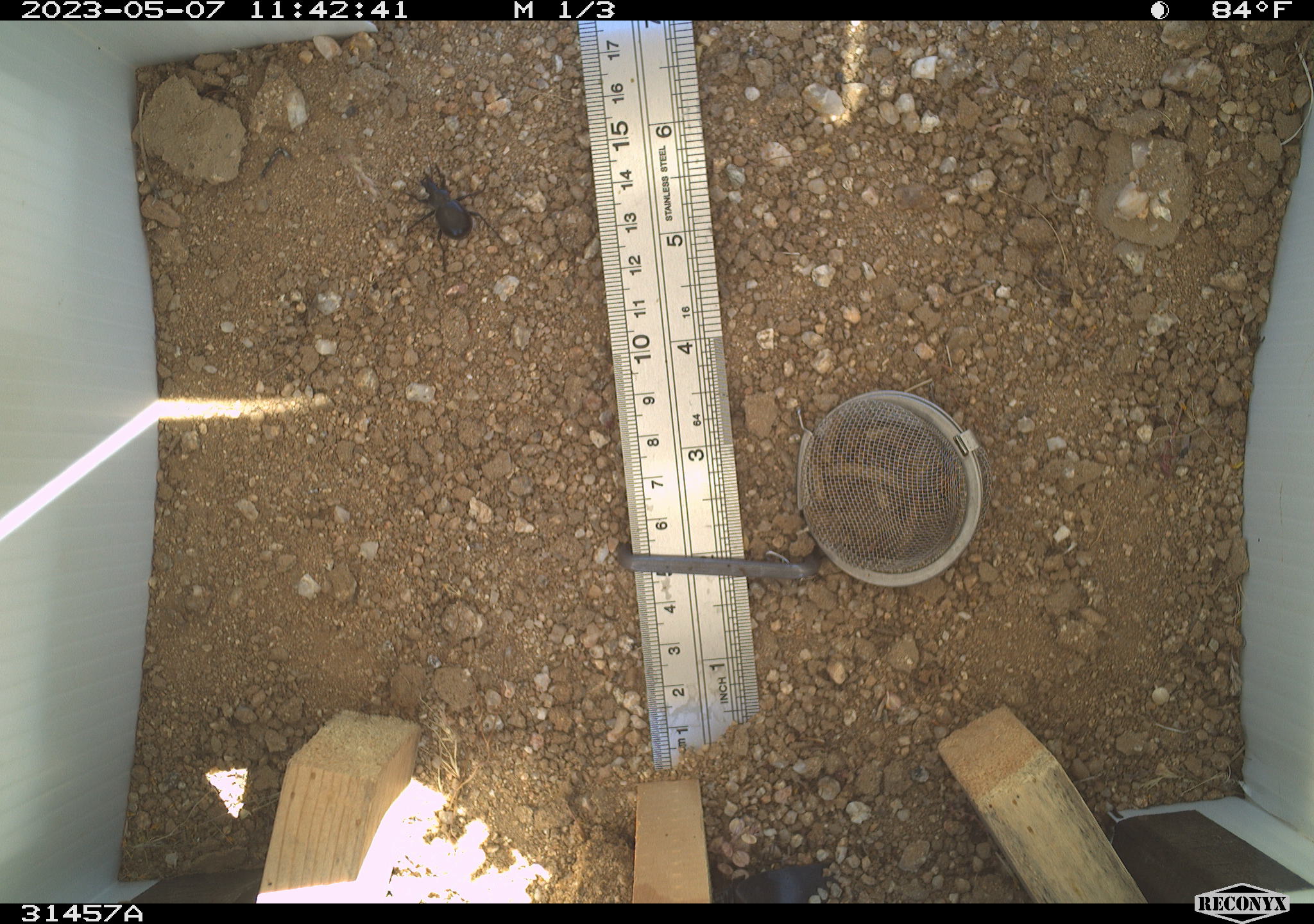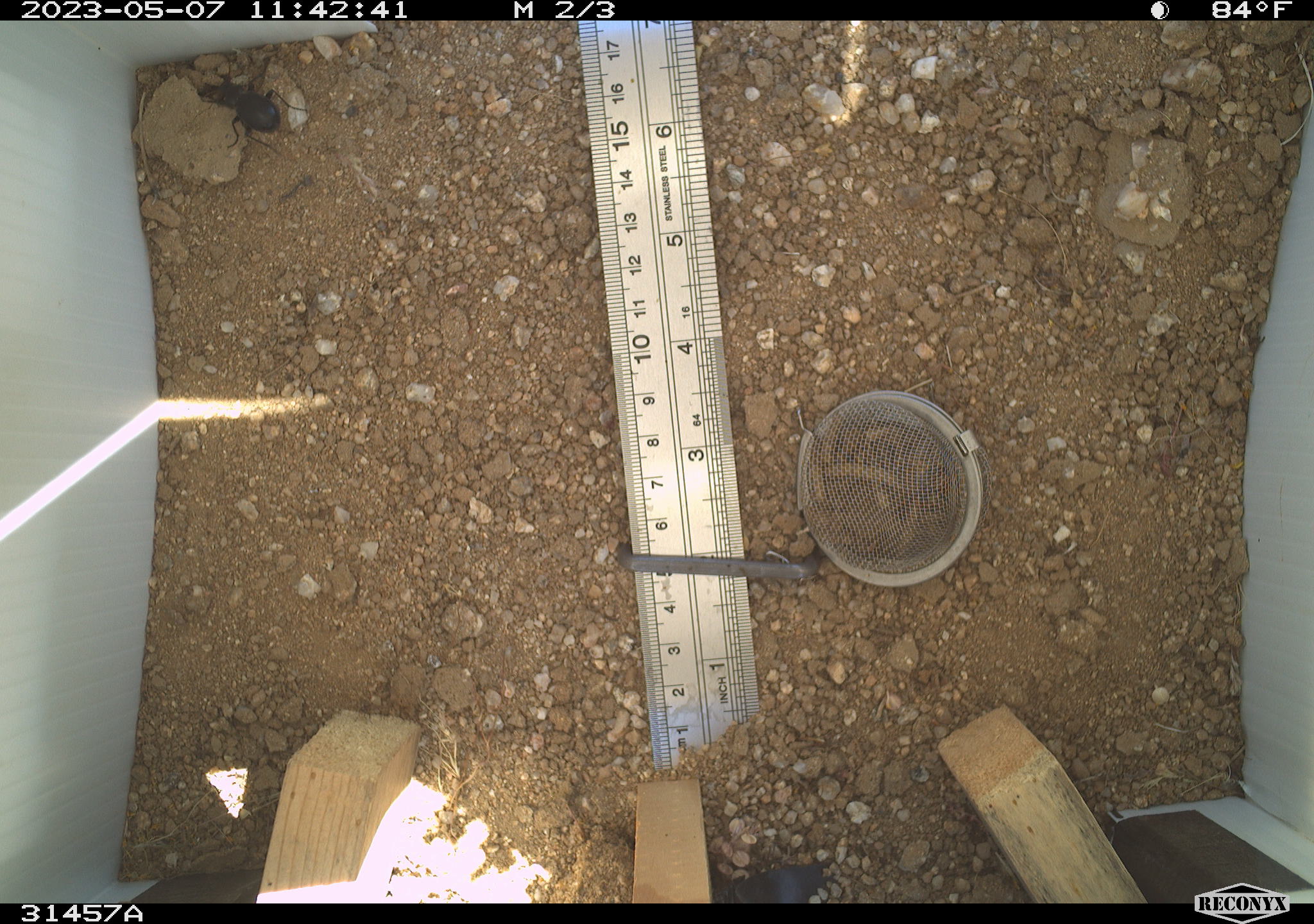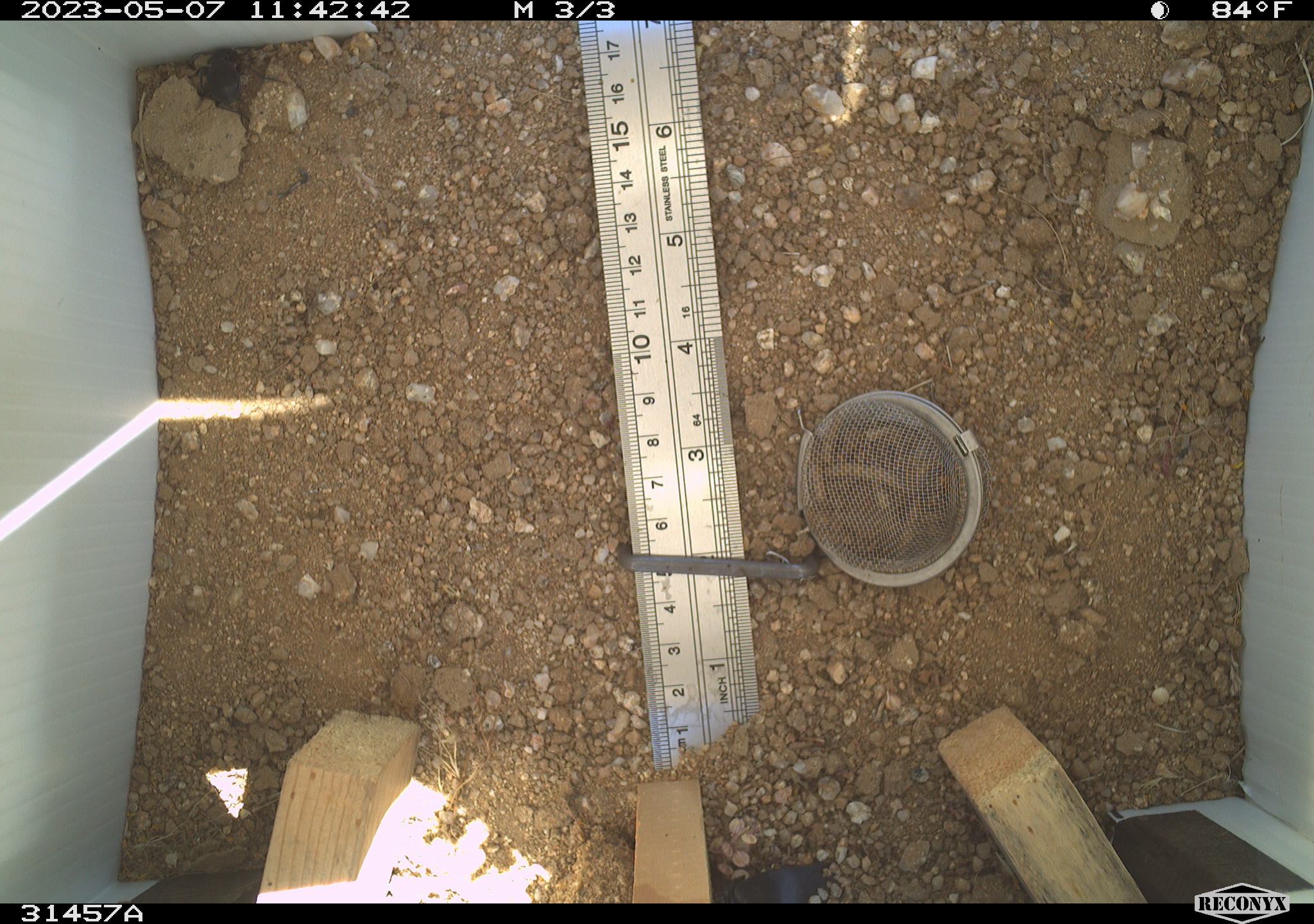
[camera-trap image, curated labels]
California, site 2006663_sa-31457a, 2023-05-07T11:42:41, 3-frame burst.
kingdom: Animalia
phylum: Arthropoda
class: Insecta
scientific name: Insecta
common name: insect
Insect (Insecta).